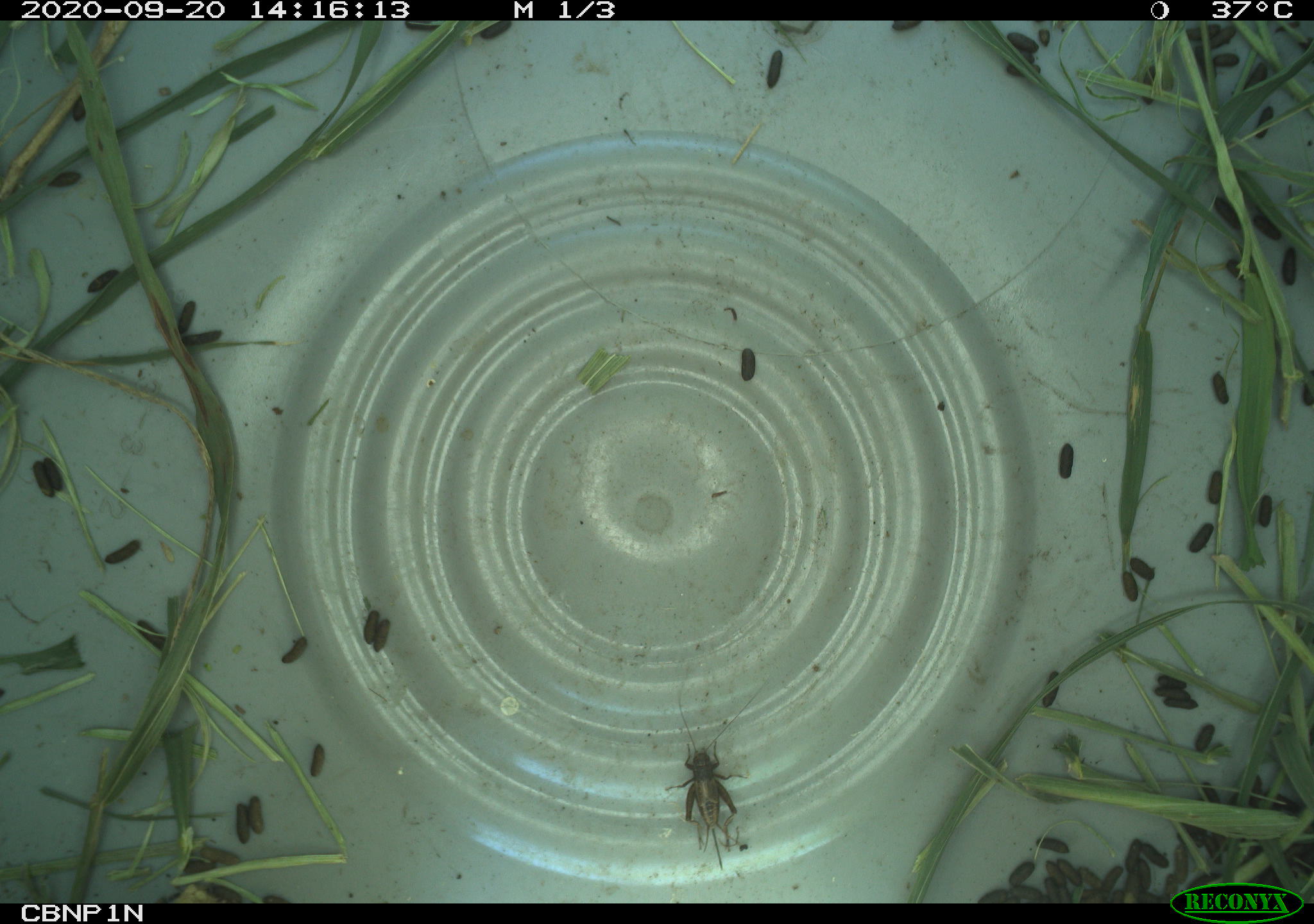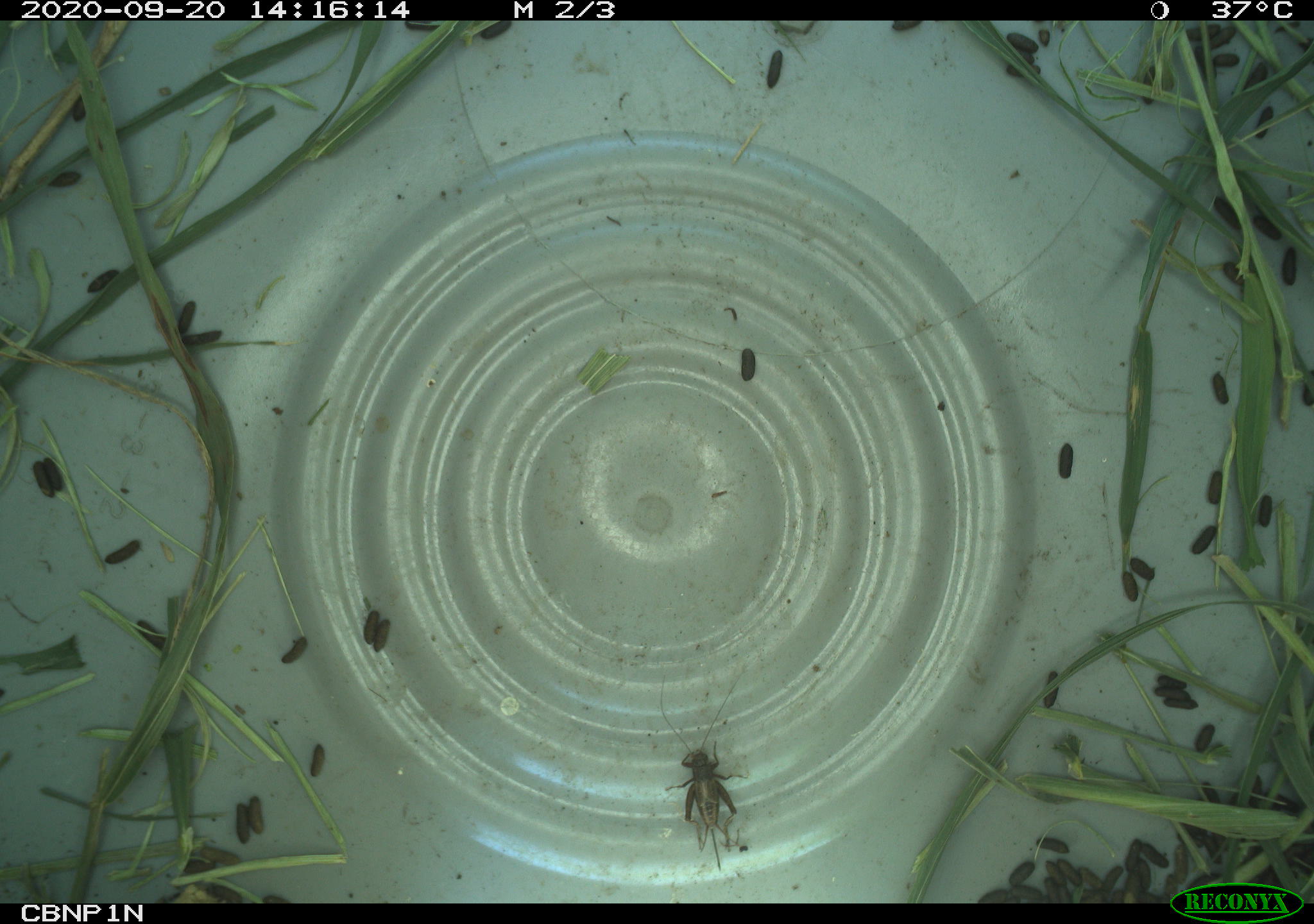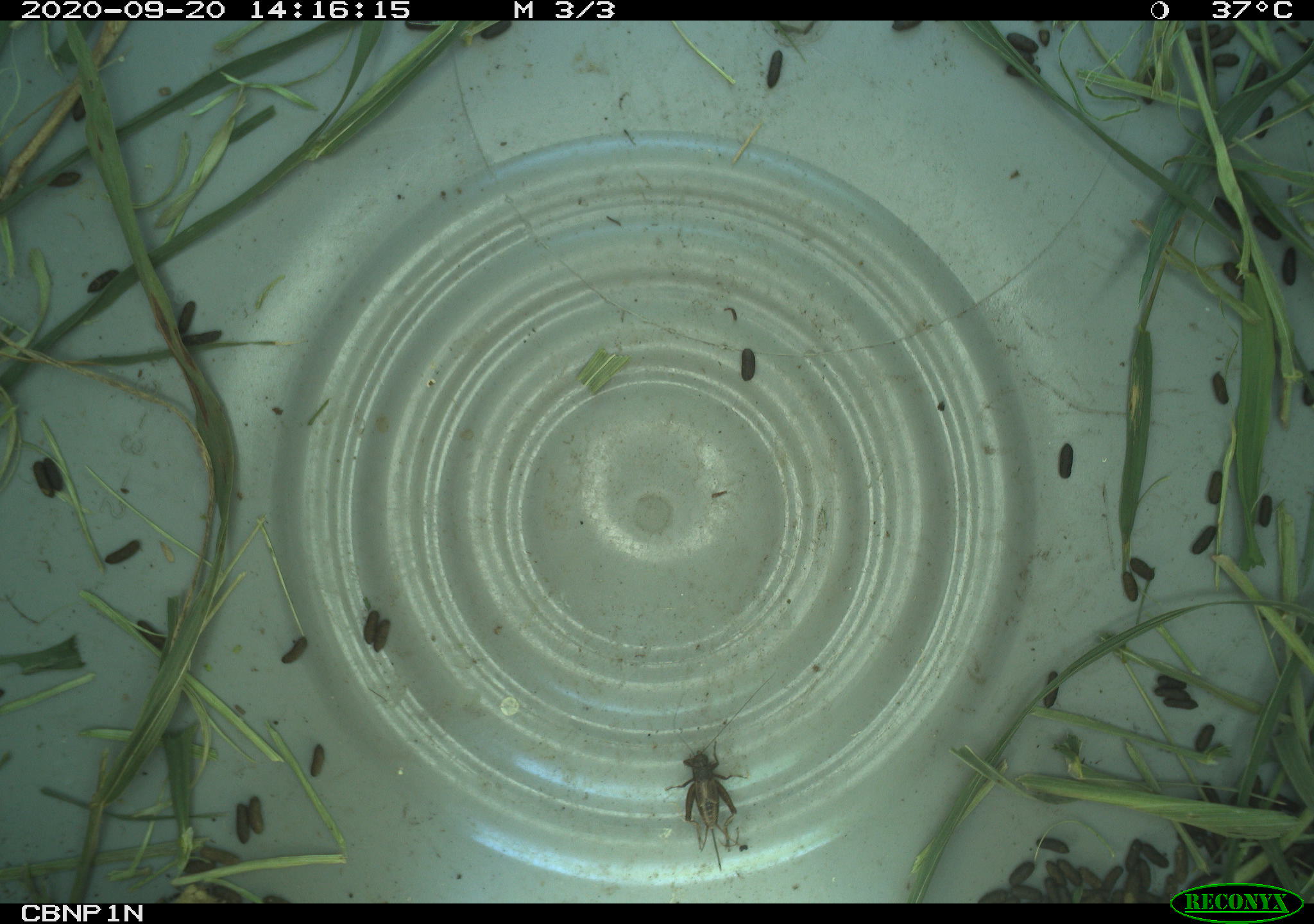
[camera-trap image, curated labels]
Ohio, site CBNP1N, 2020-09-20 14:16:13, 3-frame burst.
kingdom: Animalia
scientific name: Animalia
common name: animal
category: invertebrate